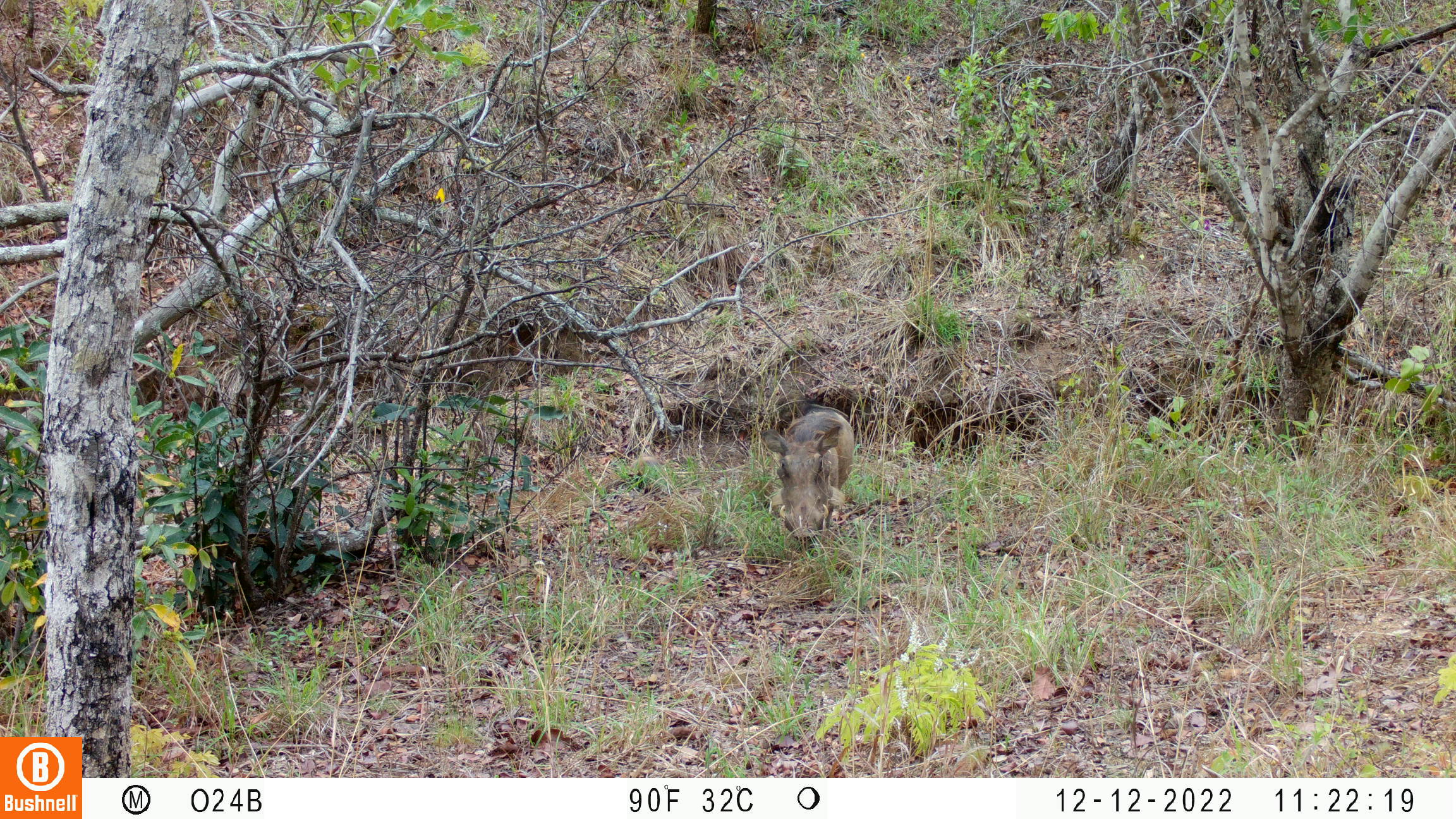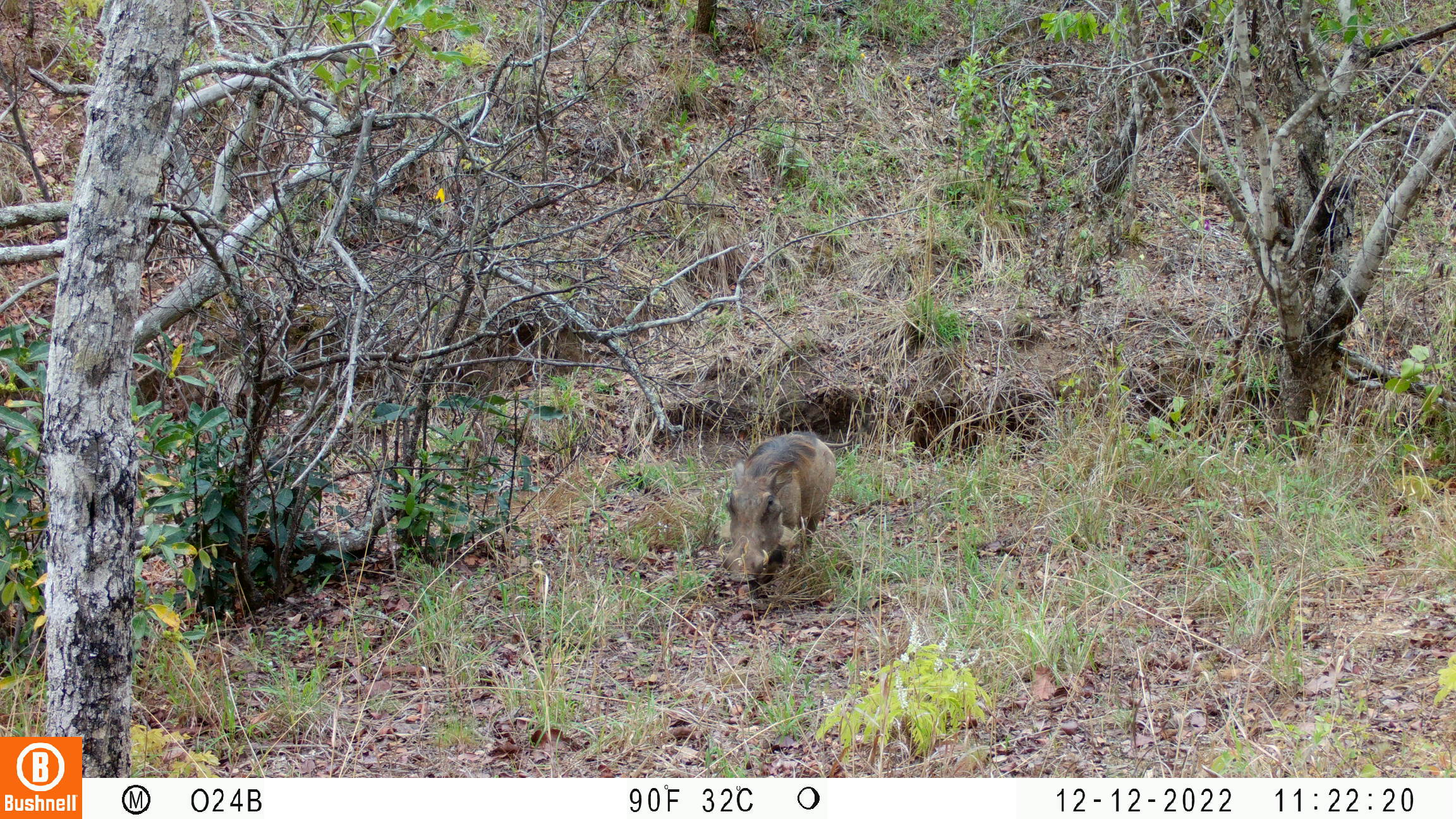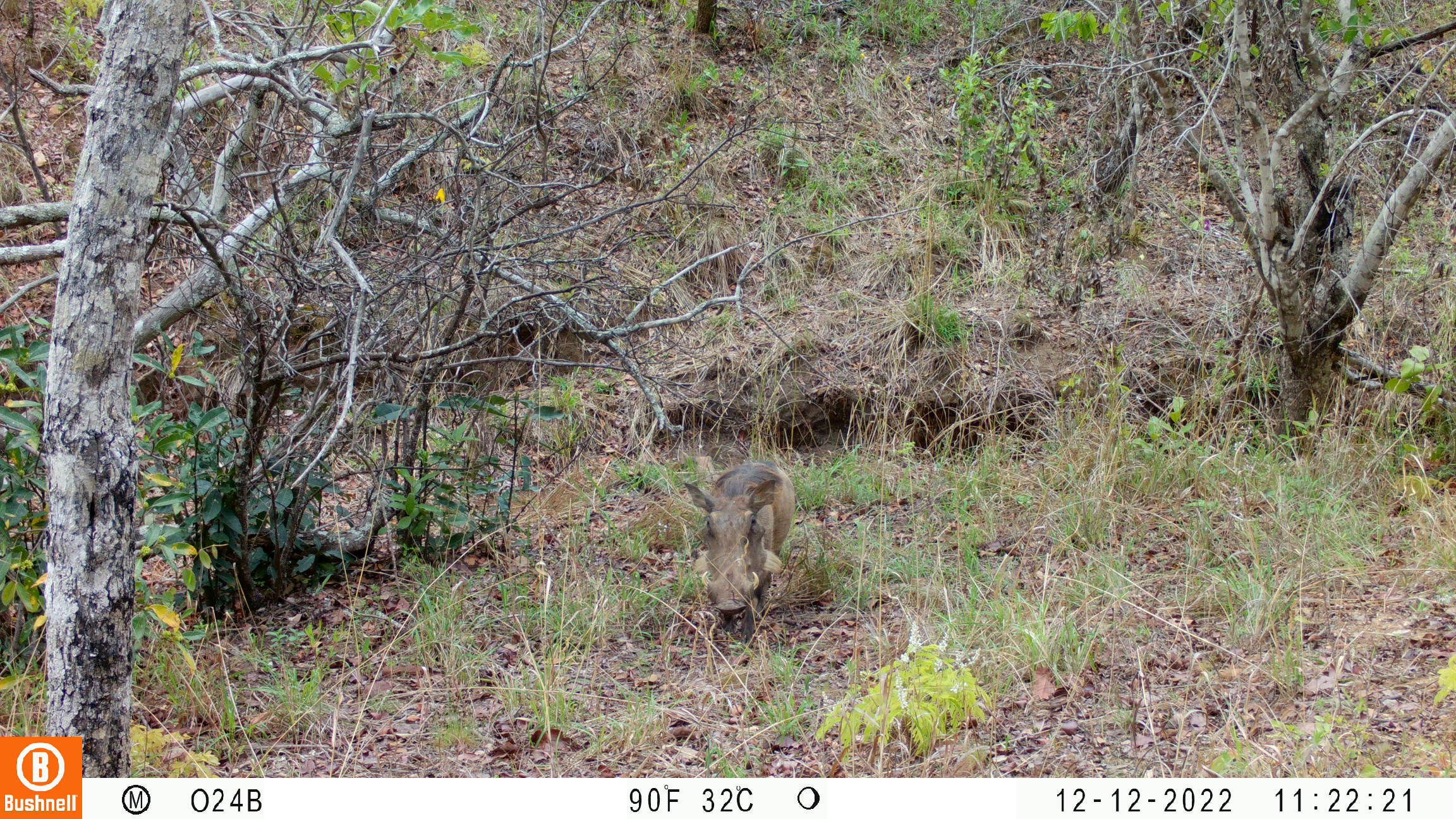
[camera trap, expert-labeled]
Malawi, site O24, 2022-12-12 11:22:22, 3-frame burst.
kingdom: Animalia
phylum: Chordata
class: Mammalia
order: Artiodactyla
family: Suidae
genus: Phacochoerus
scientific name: Phacochoerus africanus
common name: common warthog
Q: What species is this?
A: Common warthog (Phacochoerus africanus).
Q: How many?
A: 1.